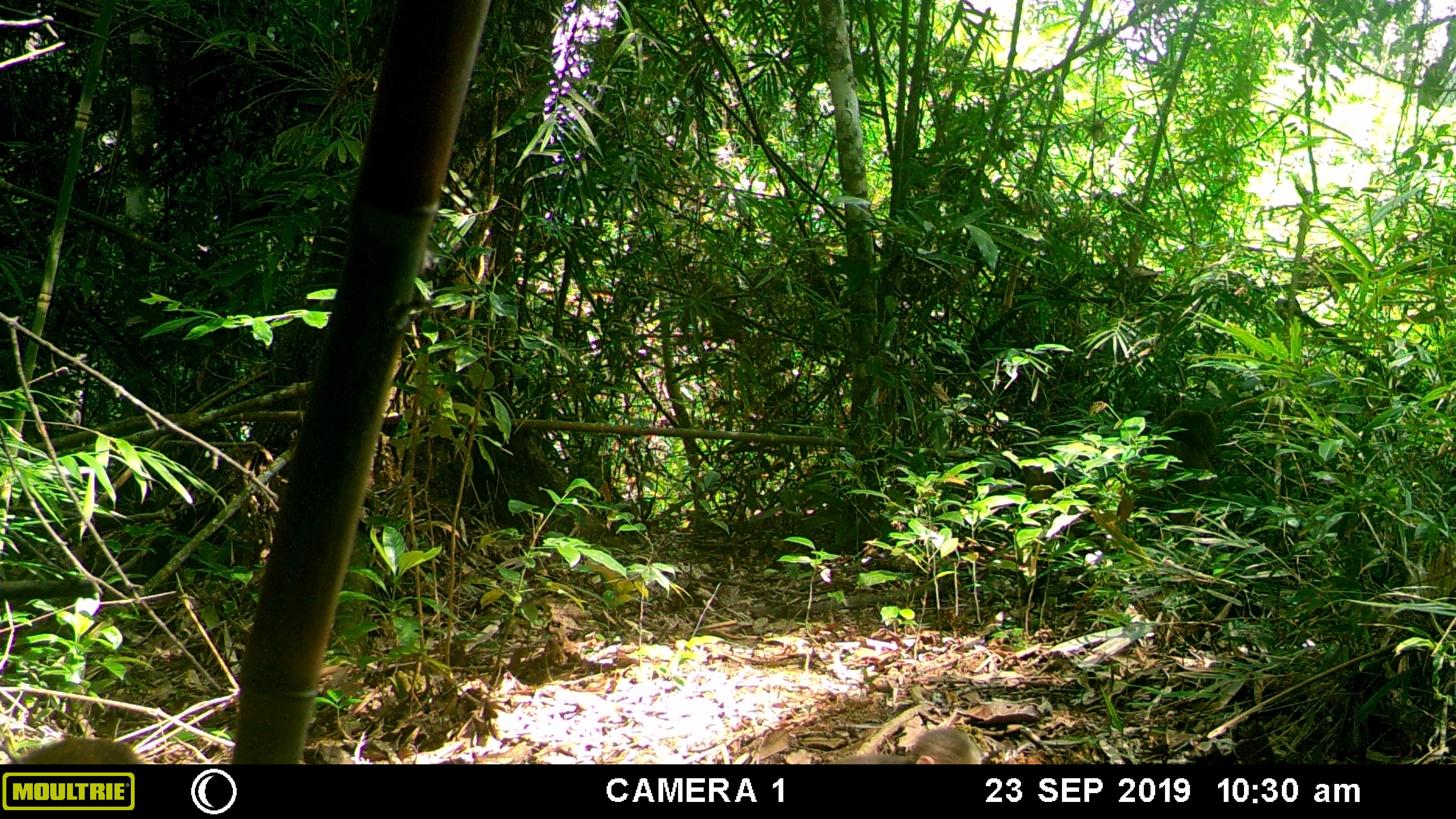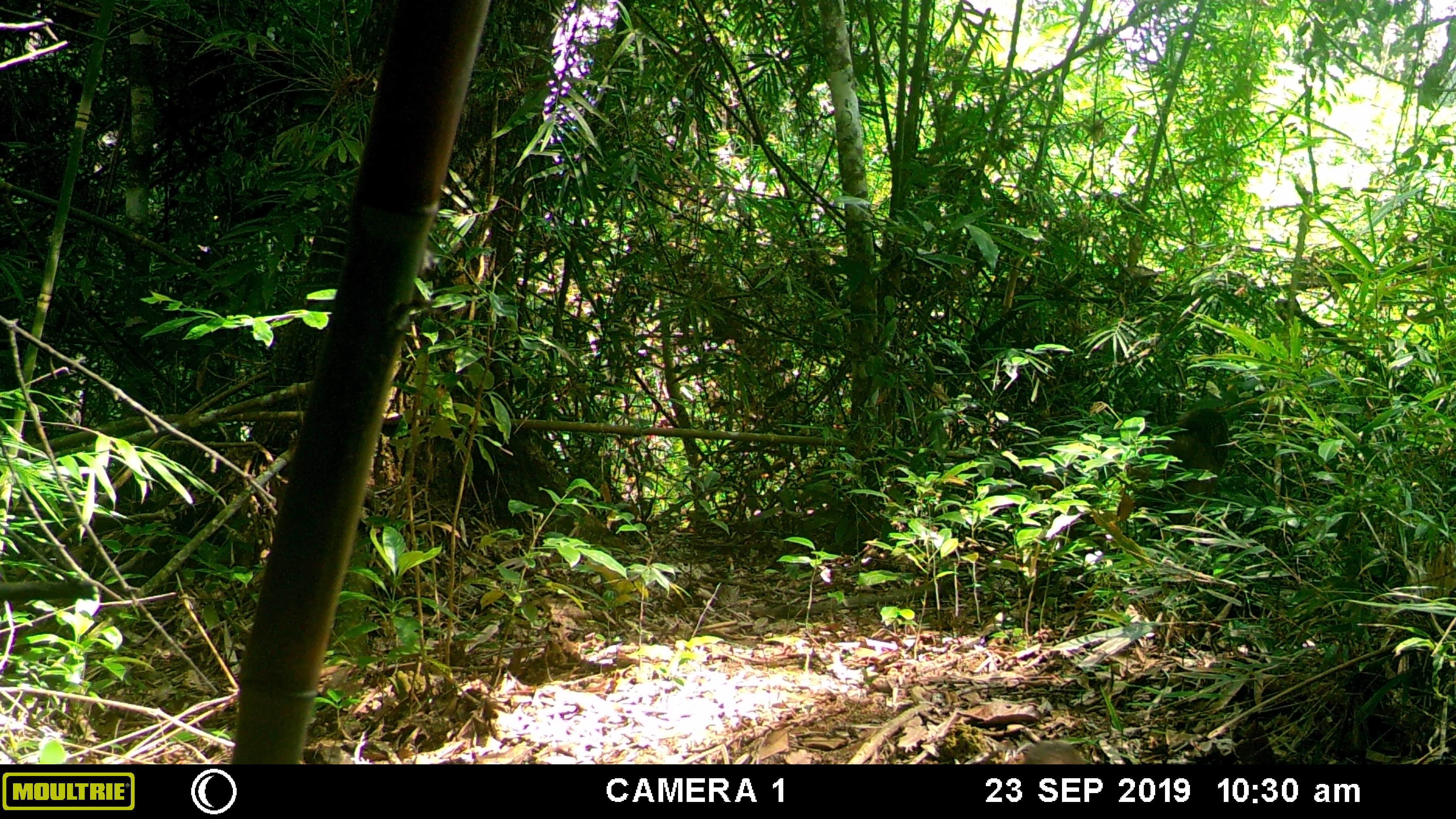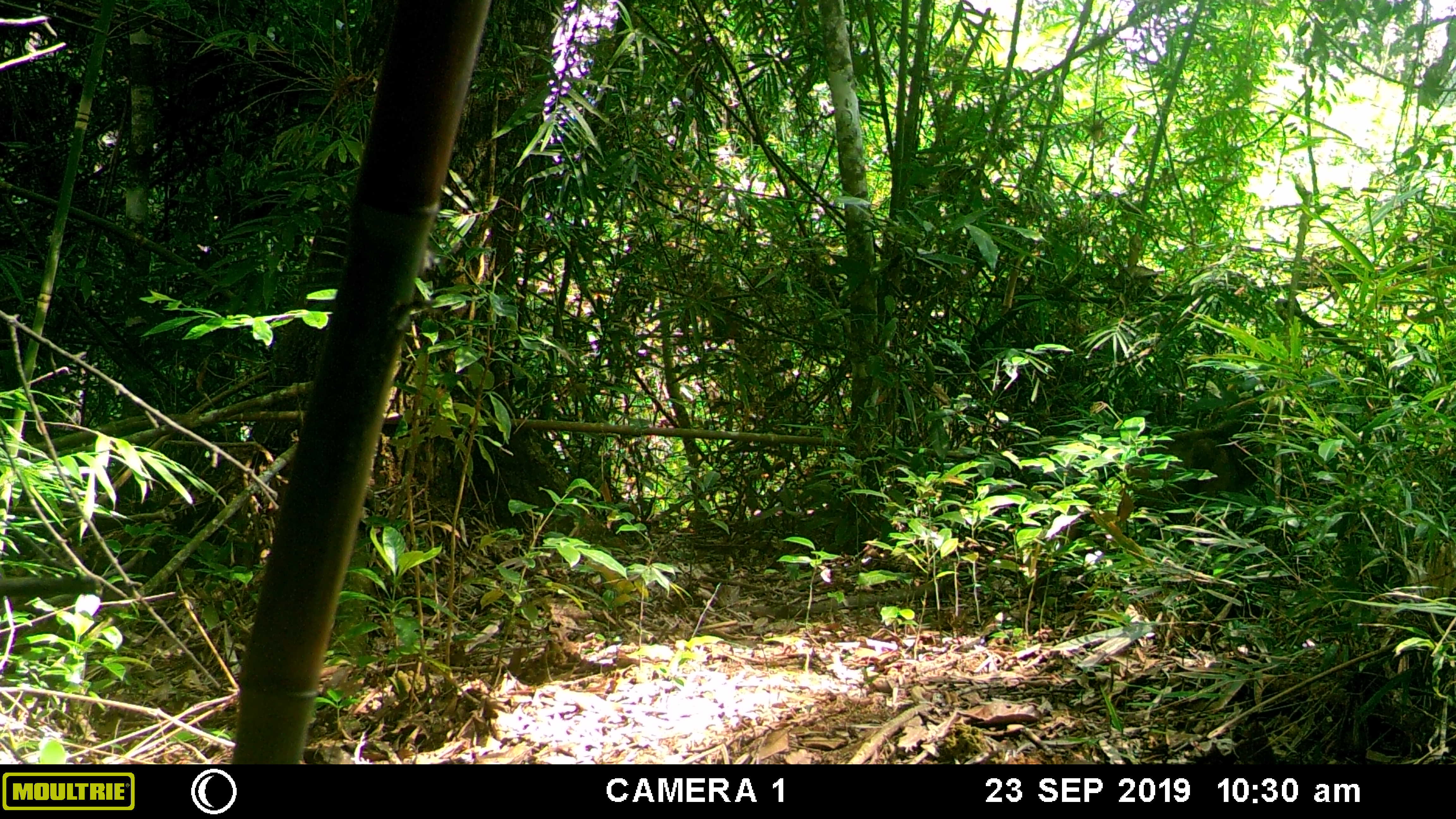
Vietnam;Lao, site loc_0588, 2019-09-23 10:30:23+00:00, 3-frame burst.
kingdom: Animalia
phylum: Chordata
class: Mammalia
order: Primates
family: Cercopithecidae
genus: Macaca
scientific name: Macaca arctoides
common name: stump-tailed macaque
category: stump tailed macaque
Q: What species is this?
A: Stump tailed macaque (stump-tailed macaque) (Macaca arctoides).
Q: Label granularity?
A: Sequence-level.